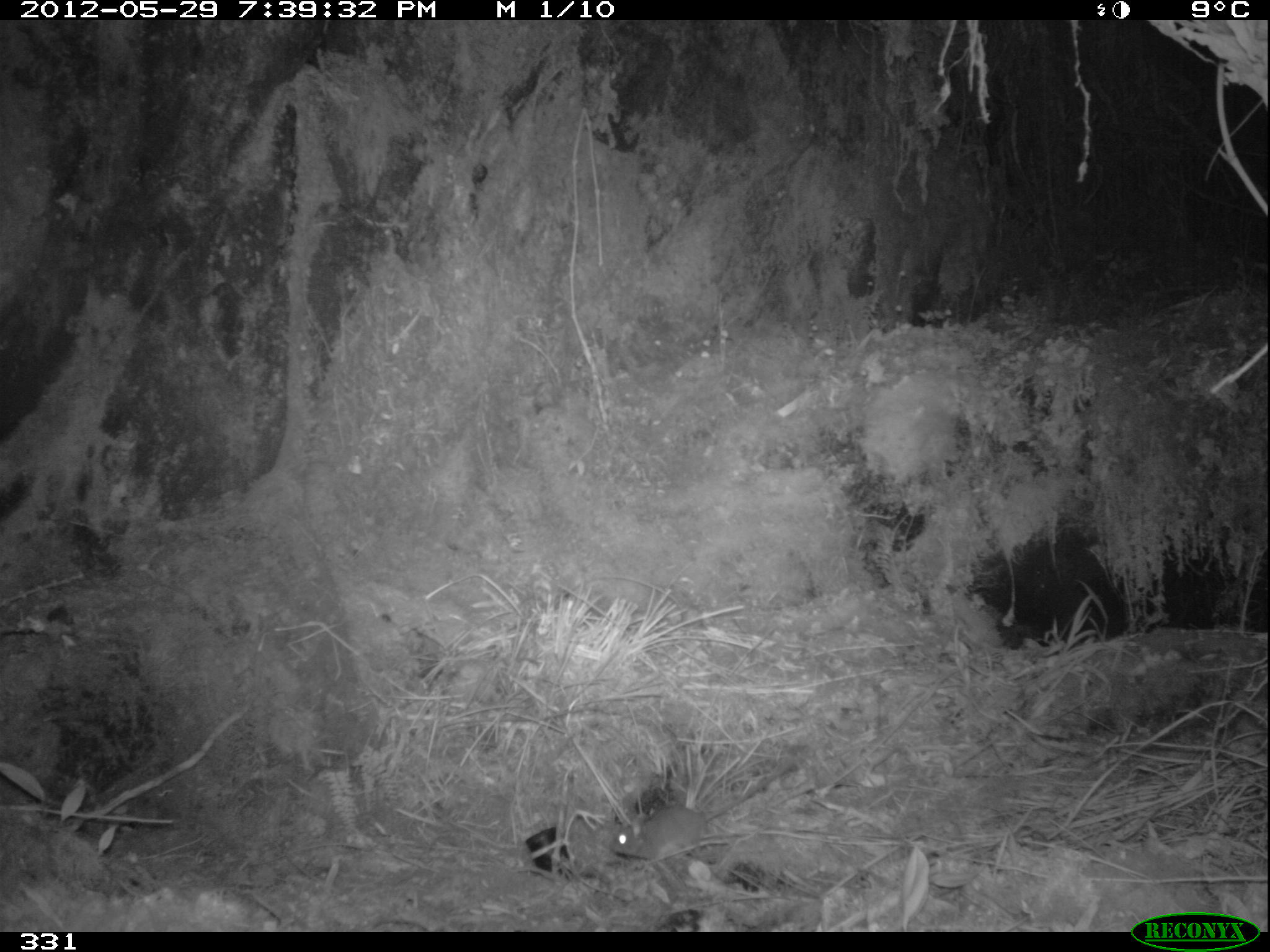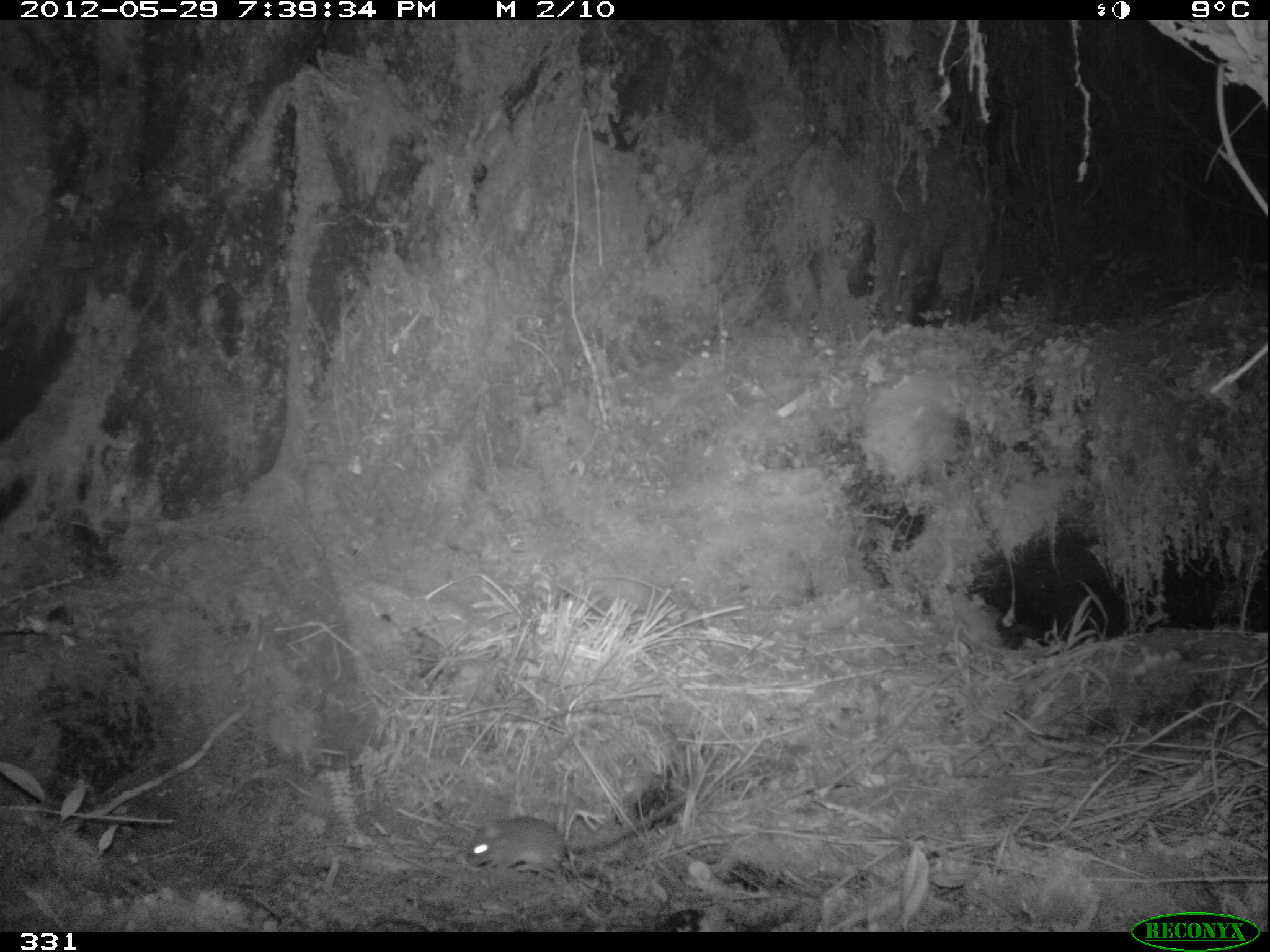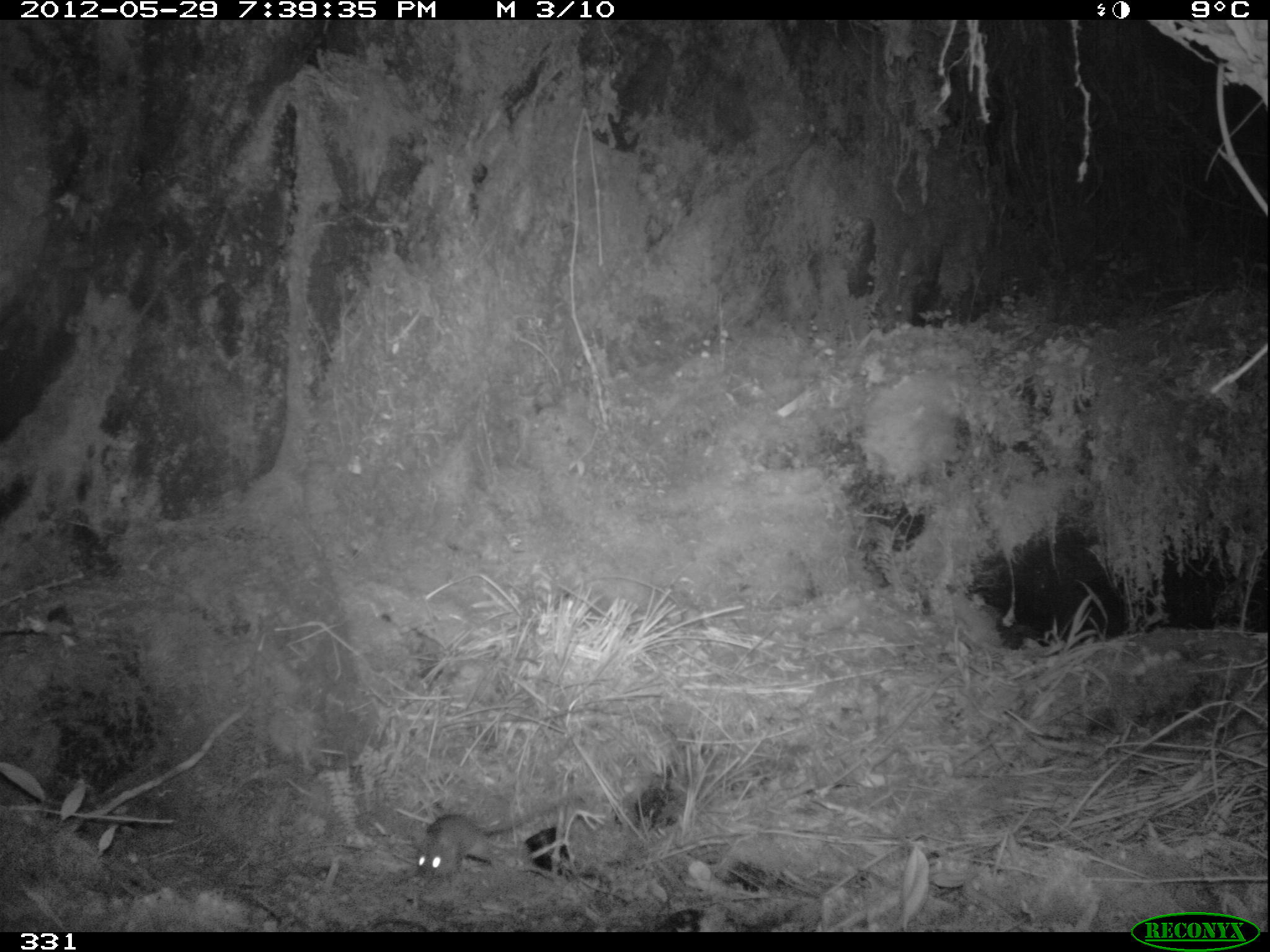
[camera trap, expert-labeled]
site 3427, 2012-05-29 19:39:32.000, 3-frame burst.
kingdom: Animalia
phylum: Chordata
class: Mammalia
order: Rodentia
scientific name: Rodentia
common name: rodents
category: unknown rodent